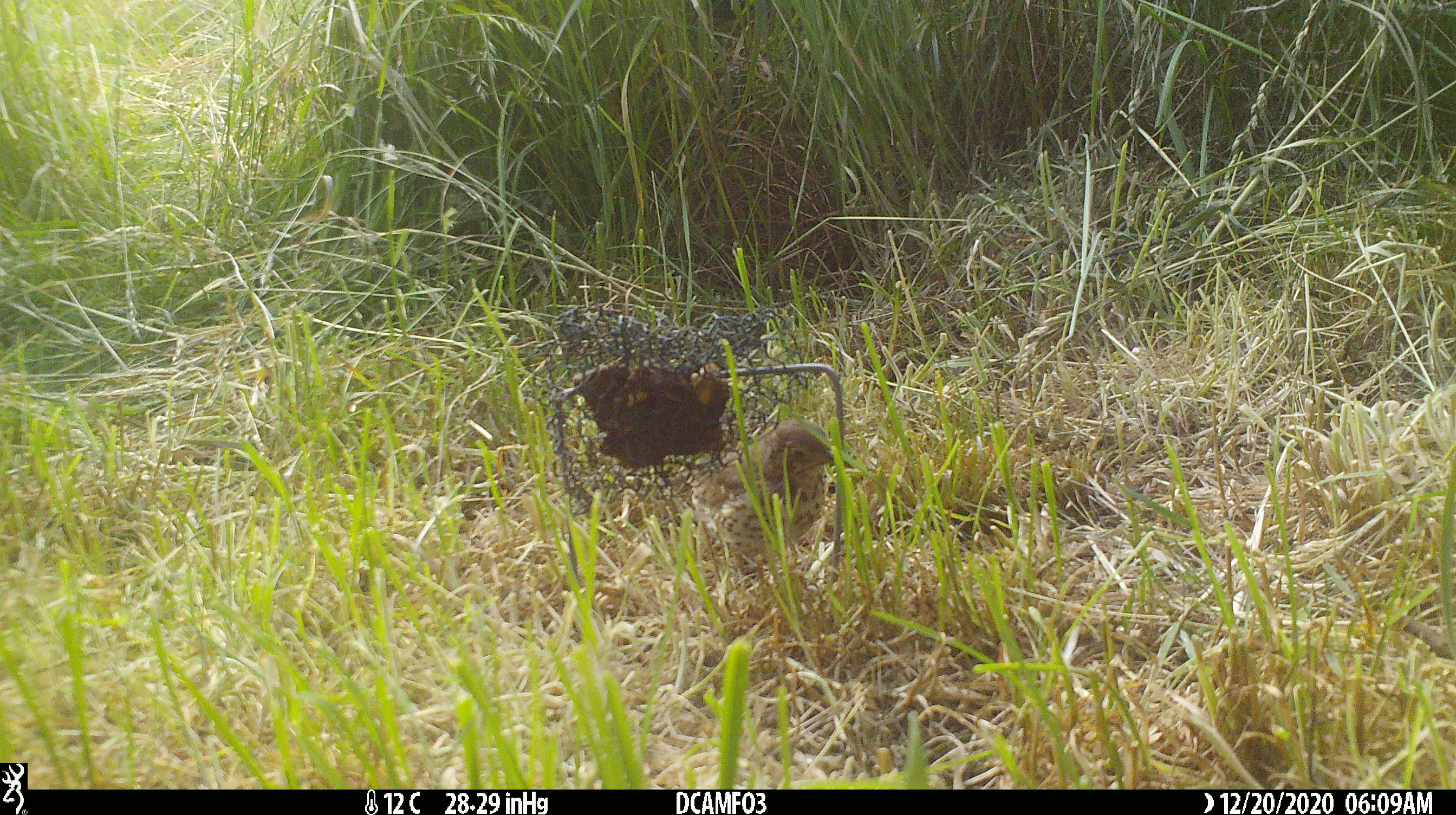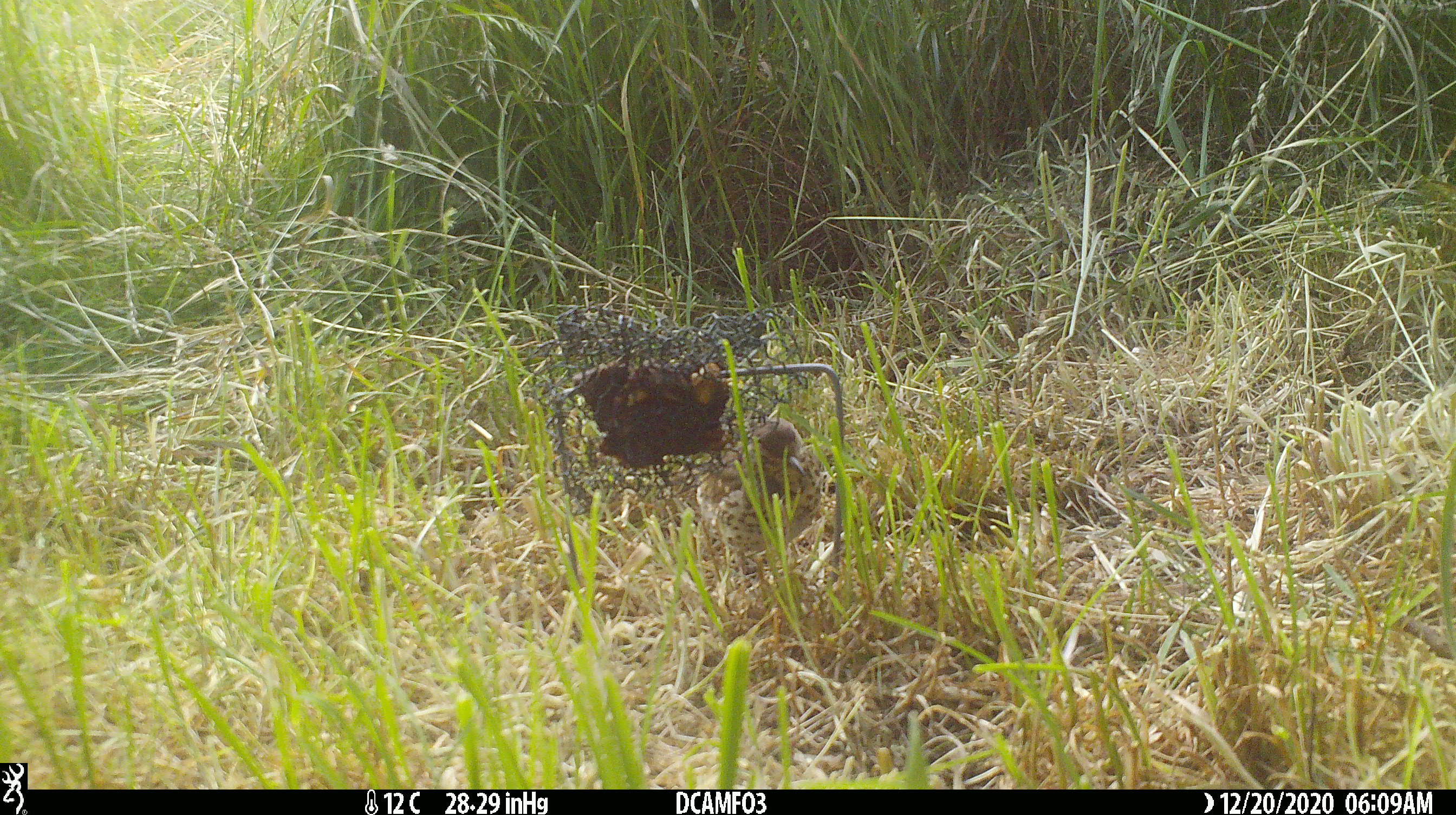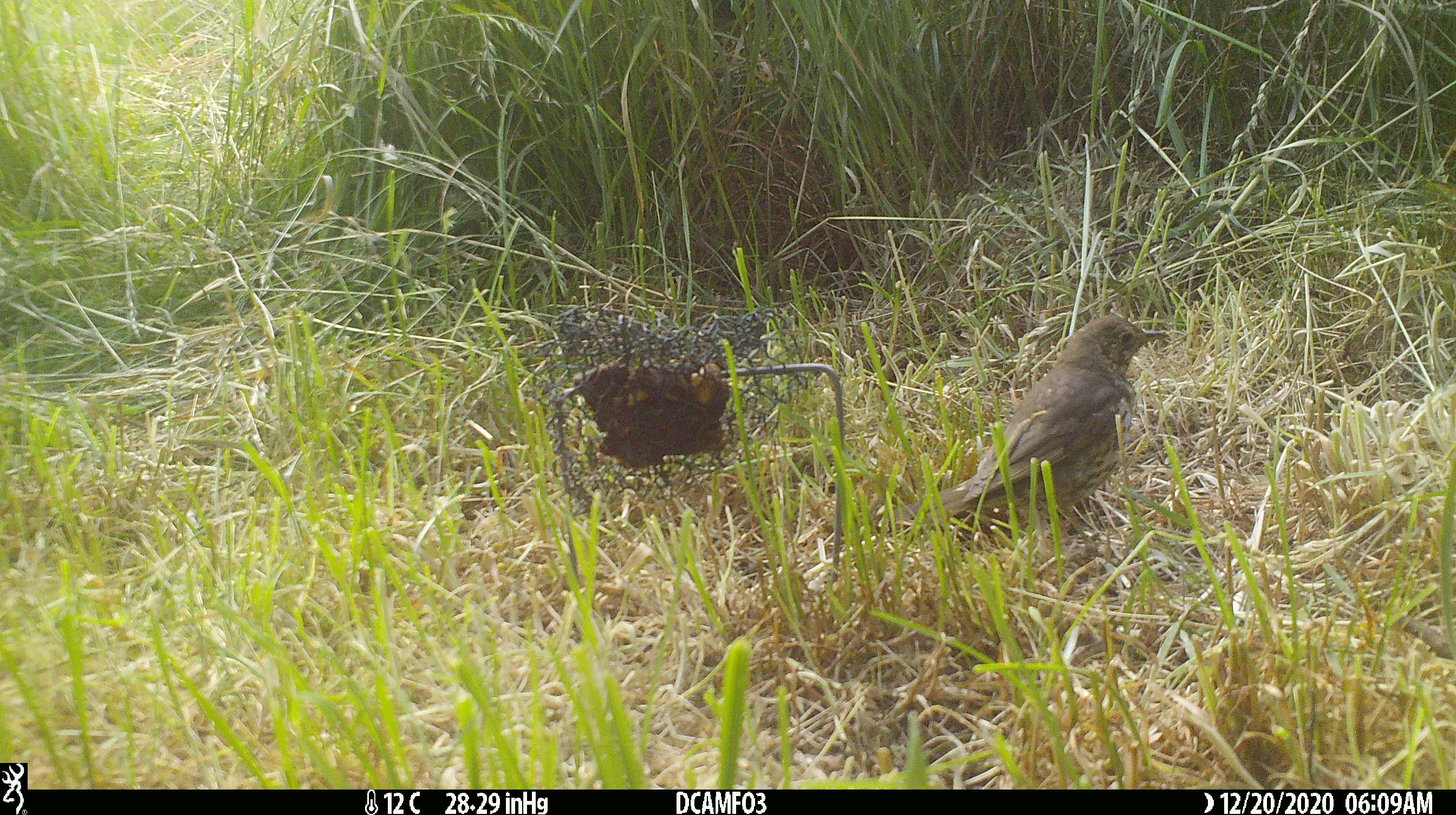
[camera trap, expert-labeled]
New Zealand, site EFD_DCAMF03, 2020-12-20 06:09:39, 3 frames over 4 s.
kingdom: Animalia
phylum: Chordata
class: Aves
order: Passeriformes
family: Turdidae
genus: Turdus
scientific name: Turdus philomelos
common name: song thrush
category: thrush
Thrush (song thrush) (Turdus philomelos).